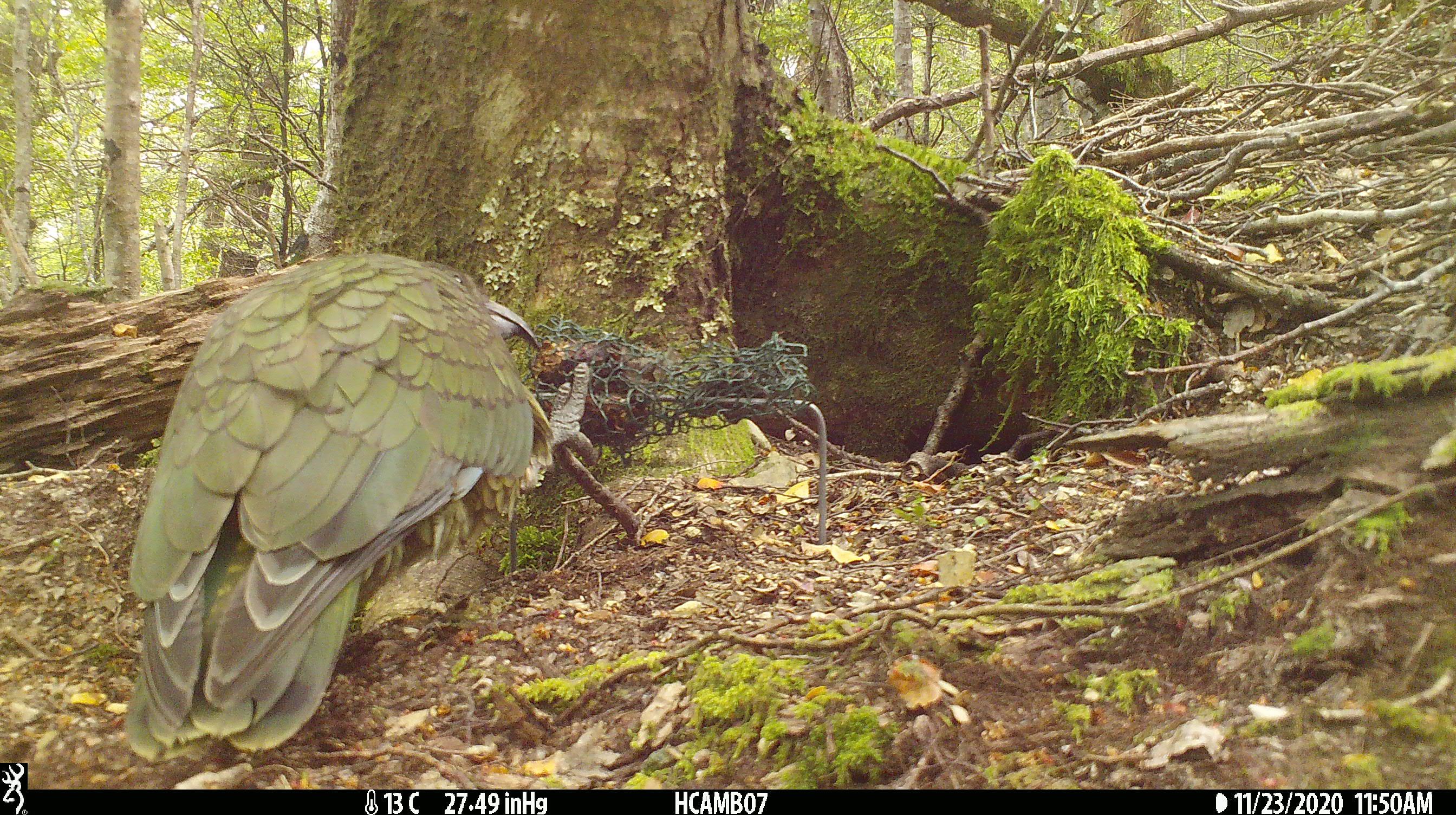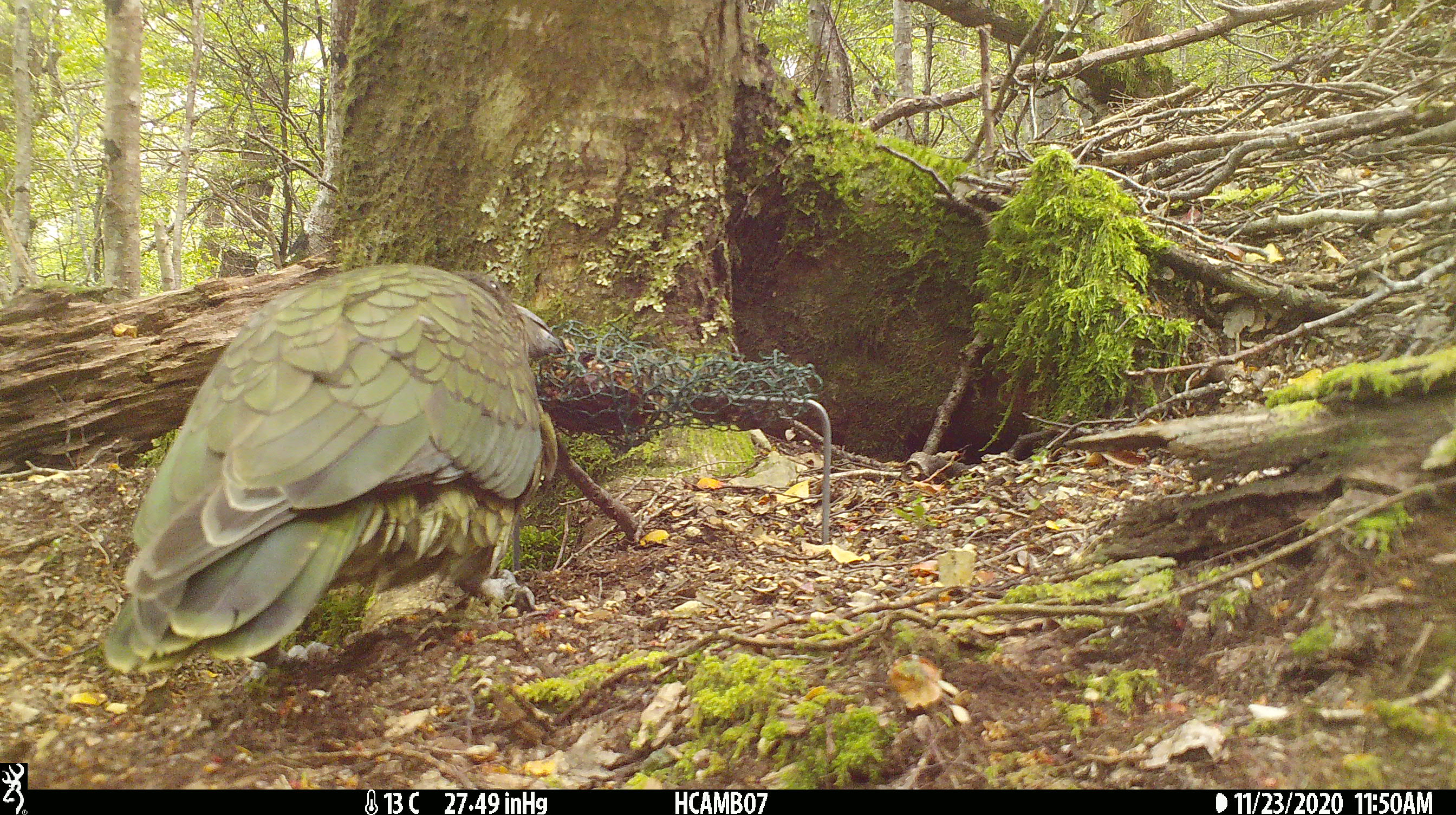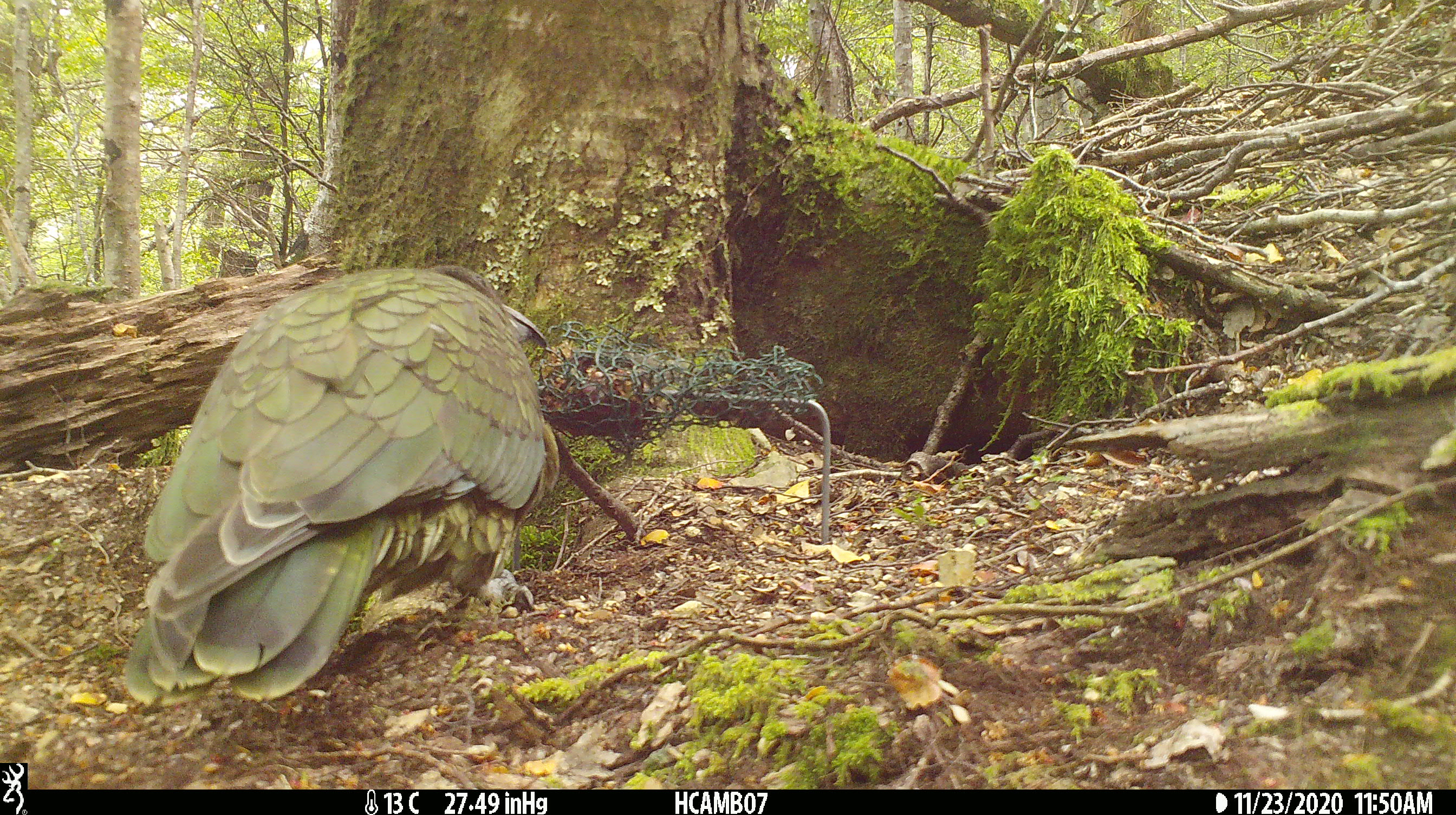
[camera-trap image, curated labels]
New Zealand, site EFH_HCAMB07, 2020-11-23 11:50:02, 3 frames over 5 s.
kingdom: Animalia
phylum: Chordata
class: Aves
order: Psittaciformes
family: Strigopidae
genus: Nestor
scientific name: Nestor notabilis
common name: kea